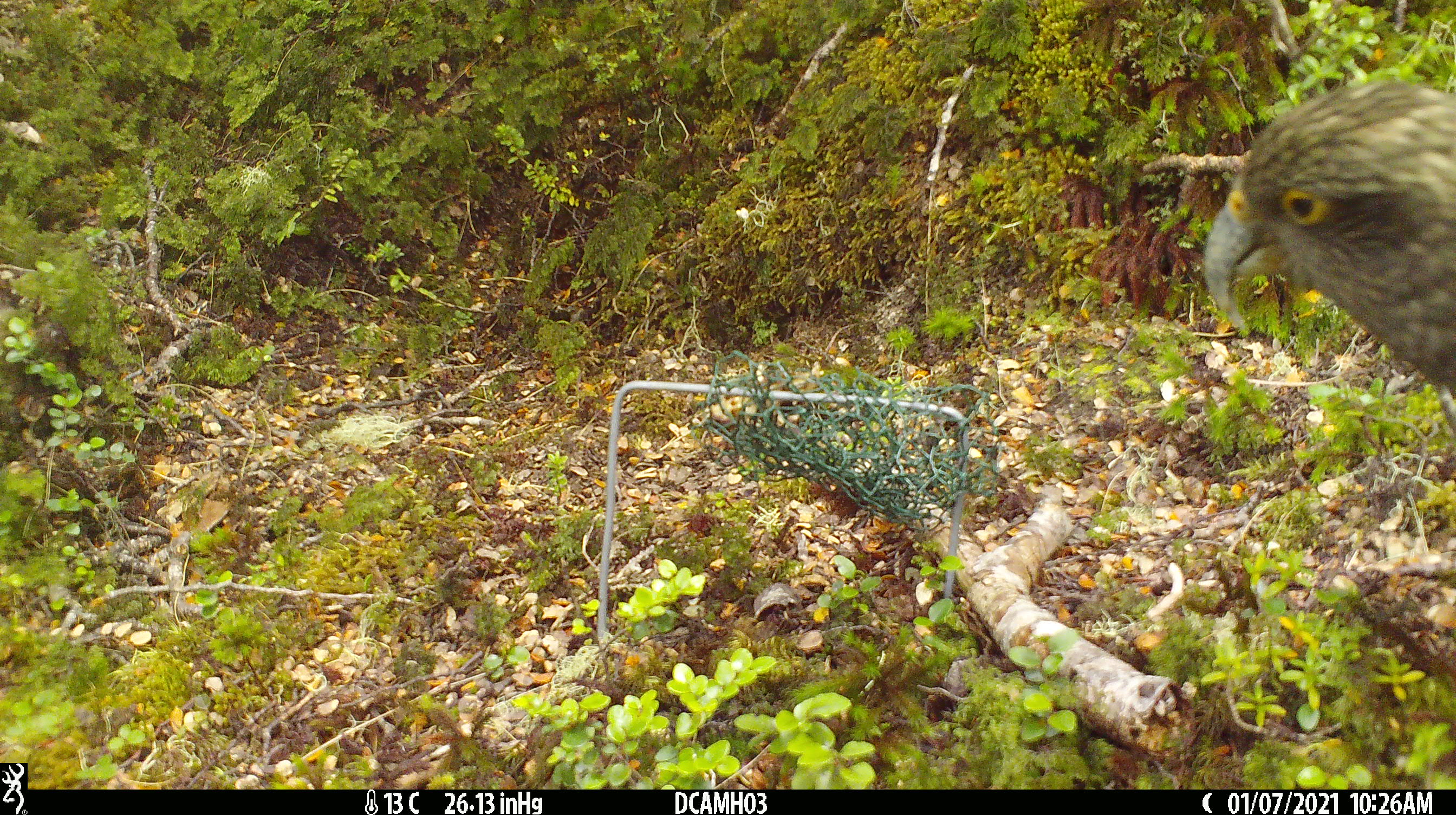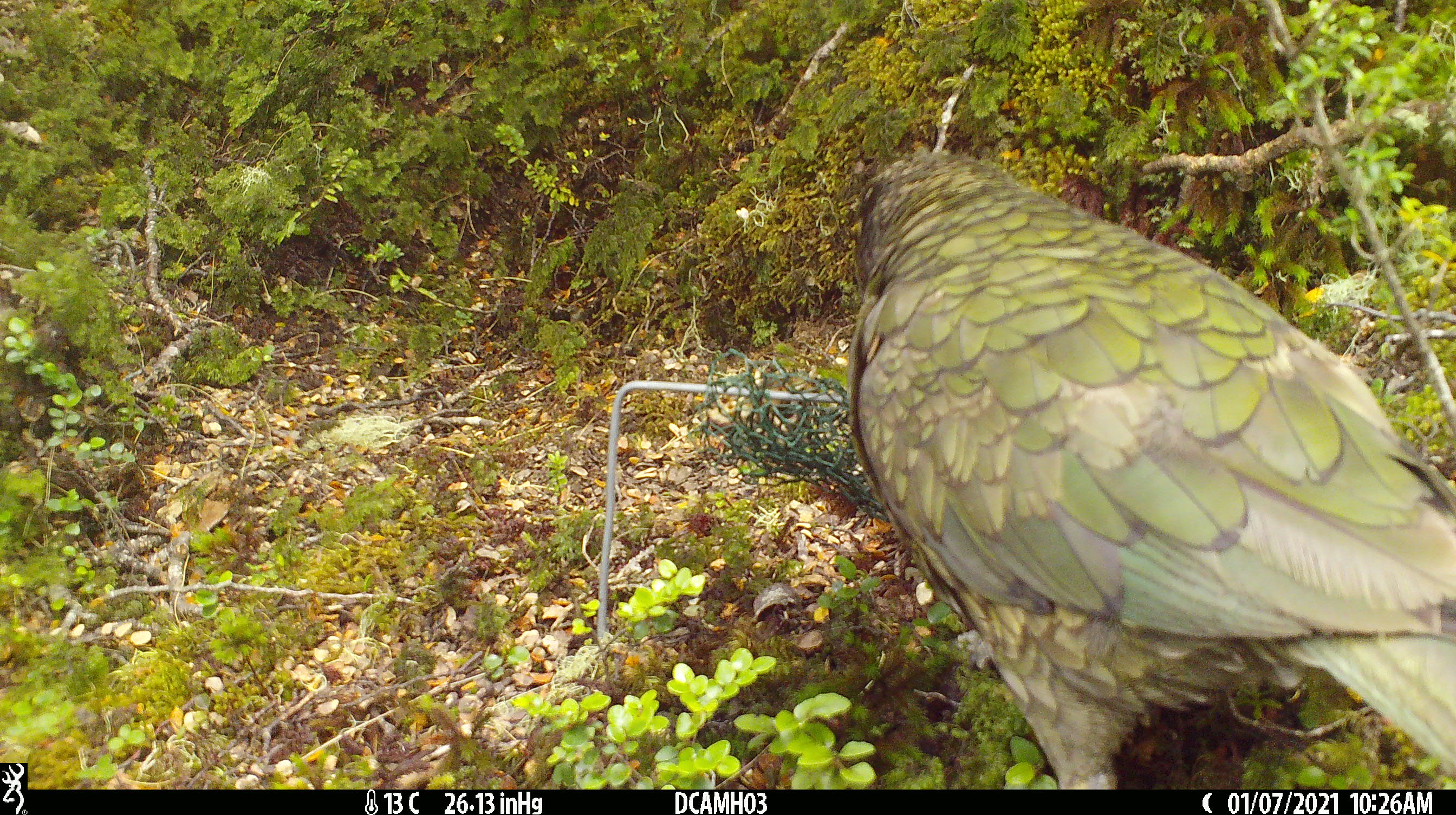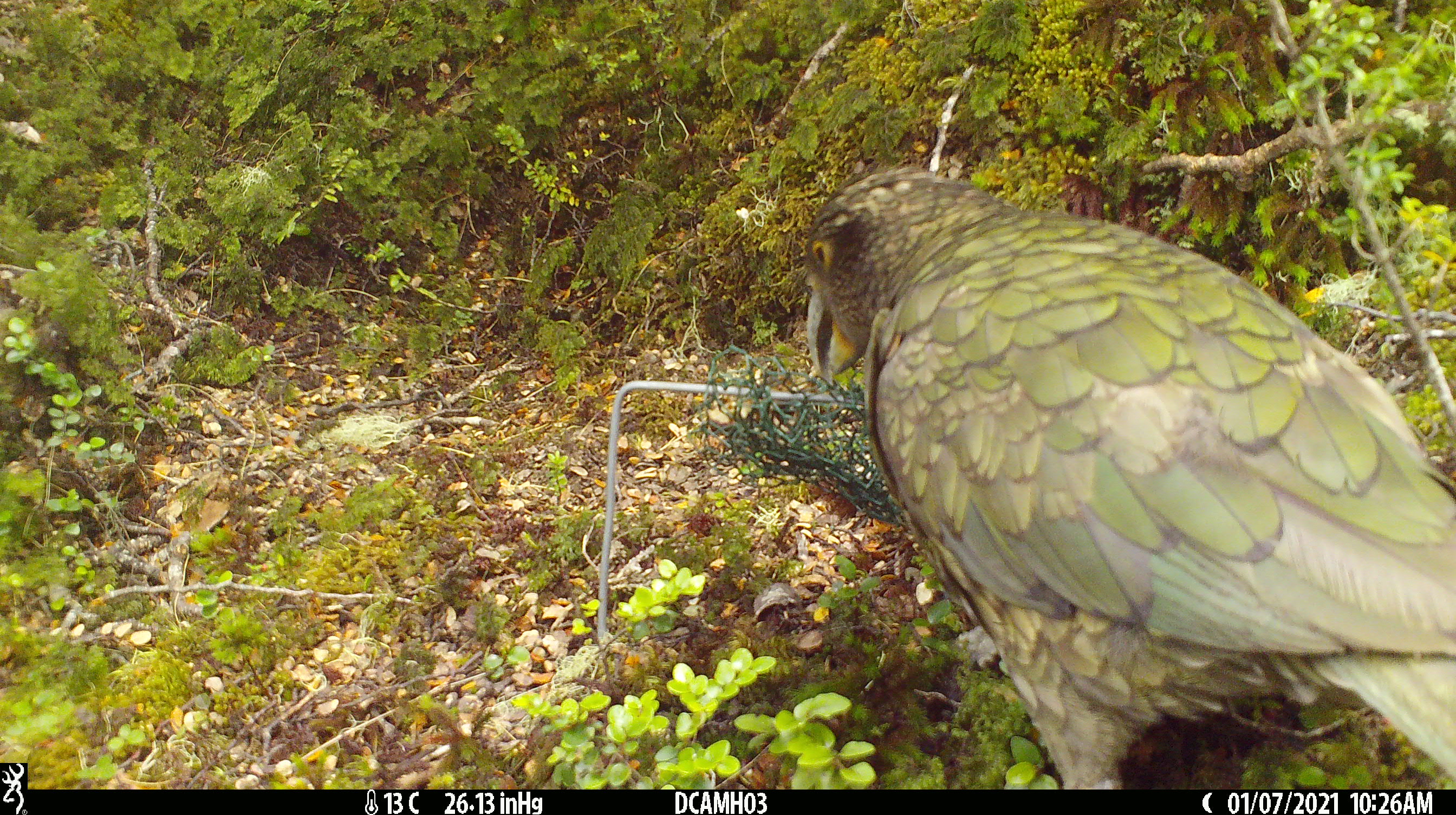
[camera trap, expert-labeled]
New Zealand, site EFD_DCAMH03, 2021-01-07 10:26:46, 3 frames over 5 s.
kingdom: Animalia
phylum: Chordata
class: Aves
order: Psittaciformes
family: Strigopidae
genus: Nestor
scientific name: Nestor notabilis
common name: kea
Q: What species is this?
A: Kea (Nestor notabilis).